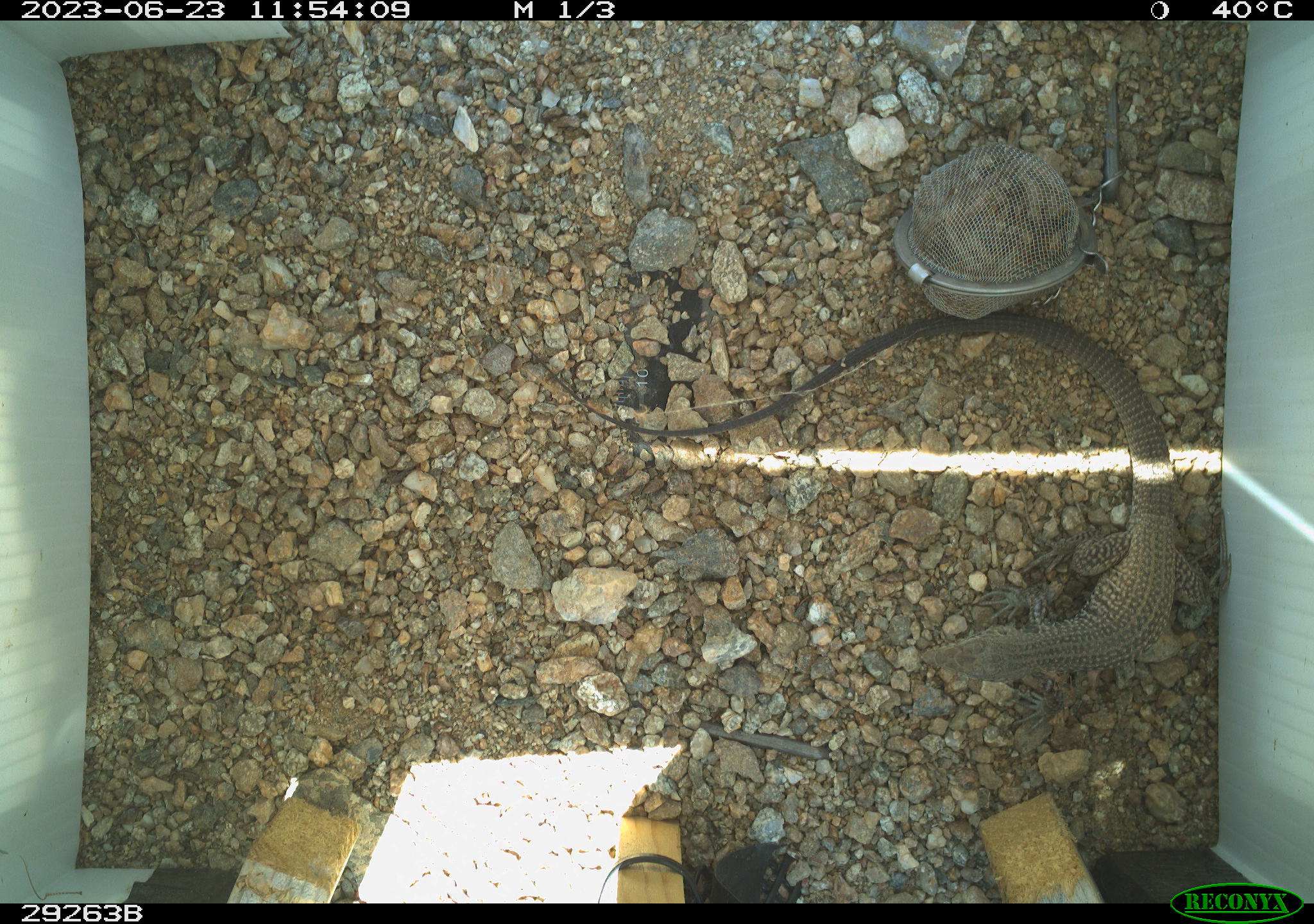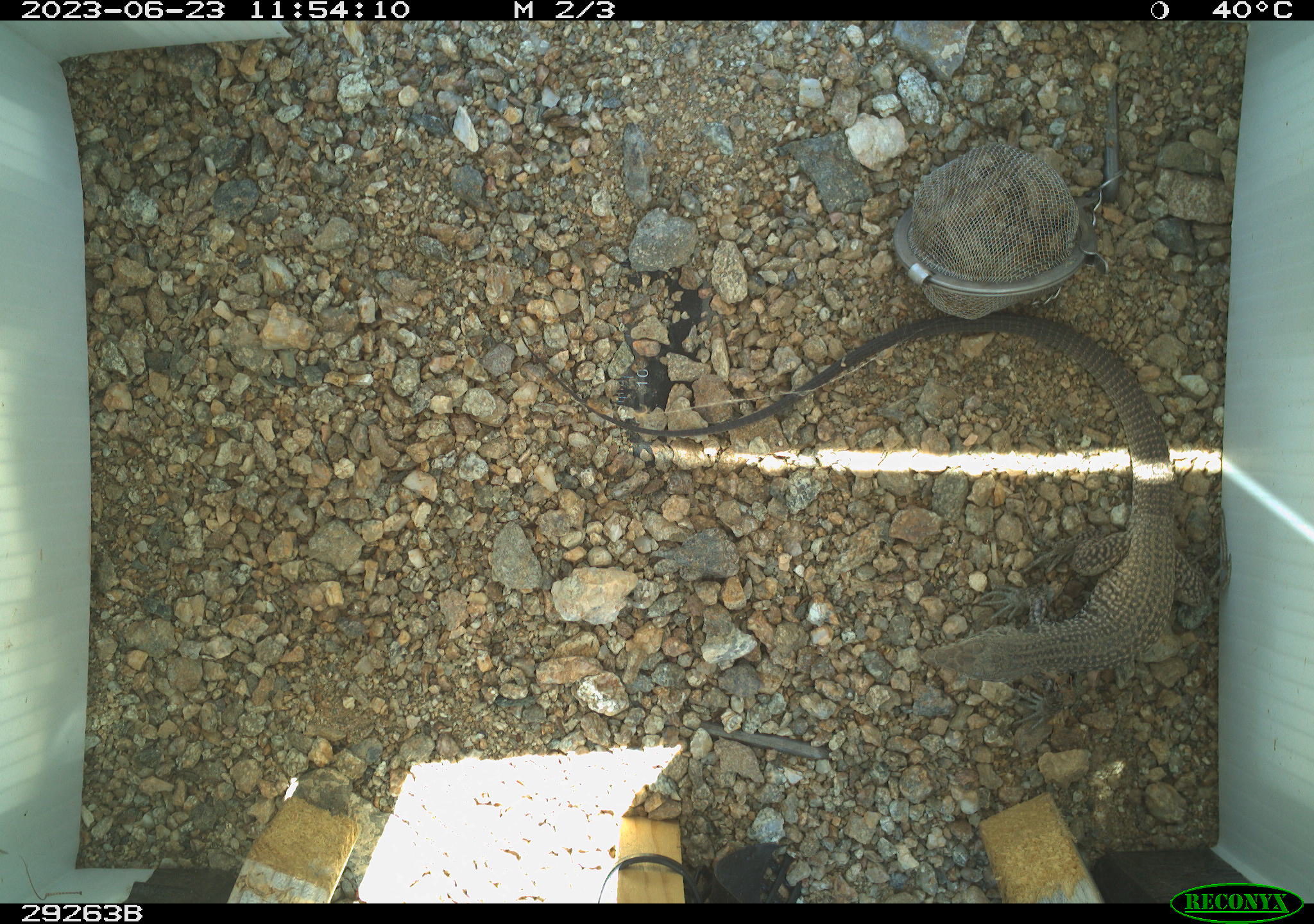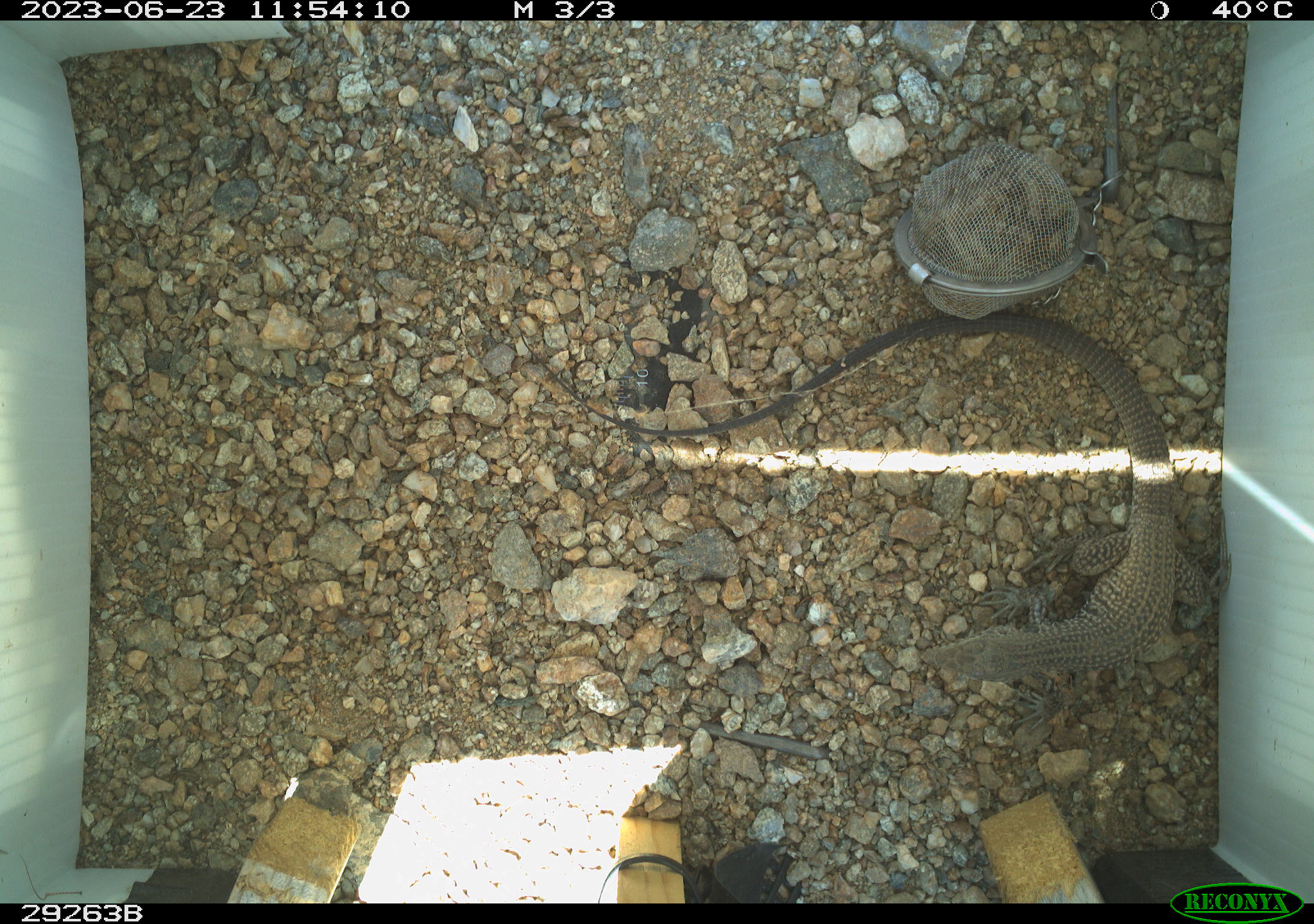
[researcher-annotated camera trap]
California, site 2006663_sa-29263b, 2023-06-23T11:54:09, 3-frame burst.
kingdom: Animalia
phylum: Chordata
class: Reptilia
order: Squamata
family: Teiidae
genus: Aspidoscelis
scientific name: Aspidoscelis tigris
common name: western whiptail